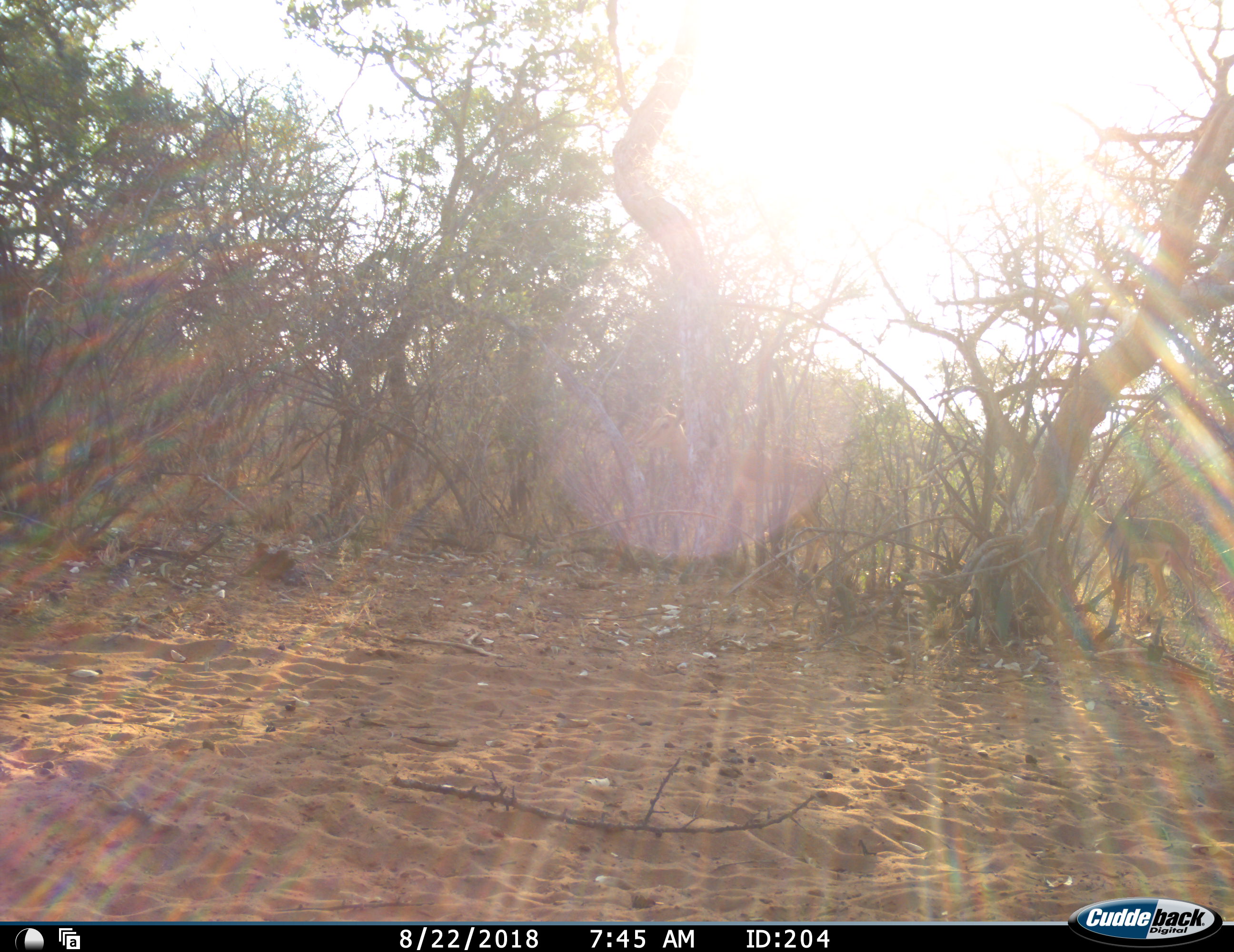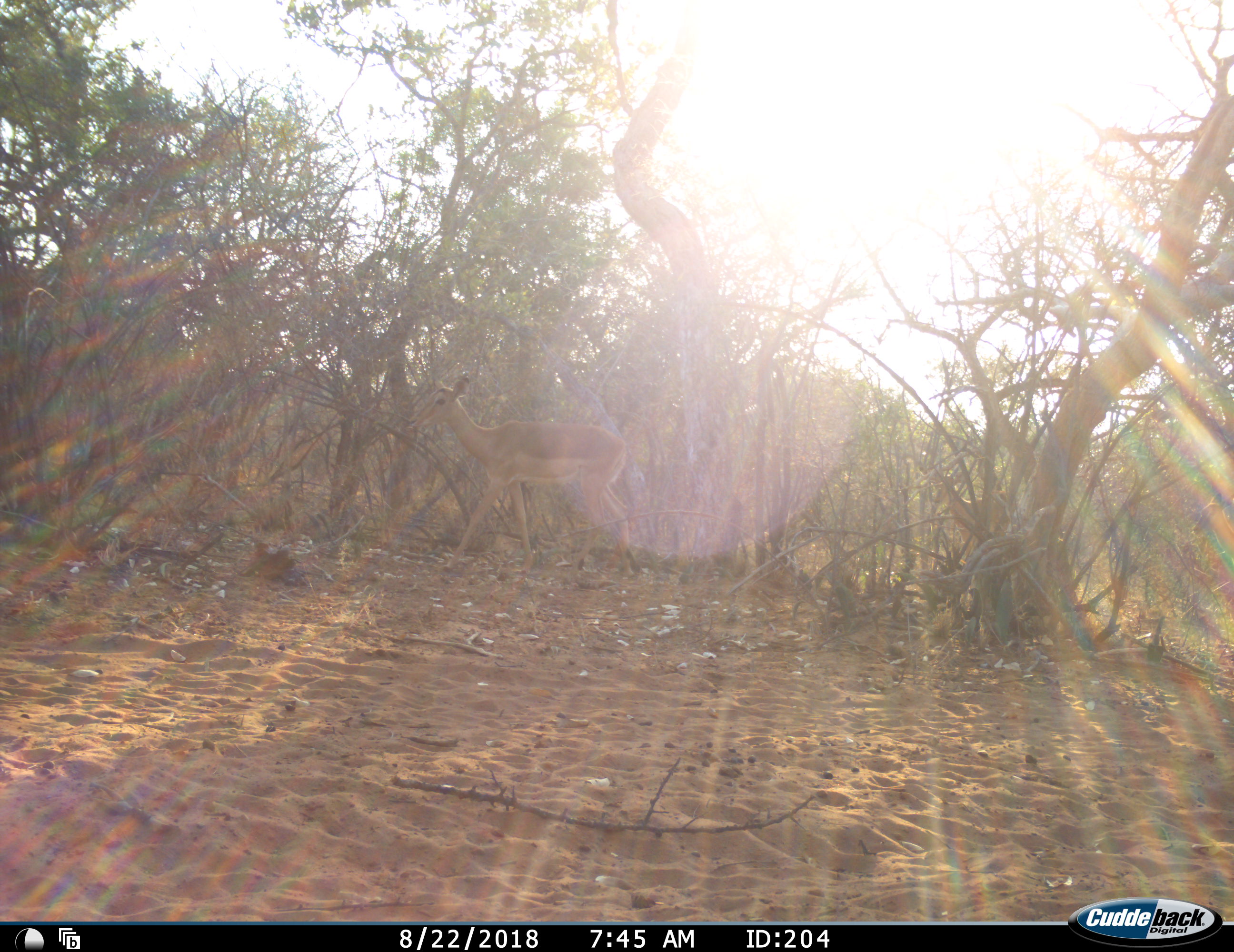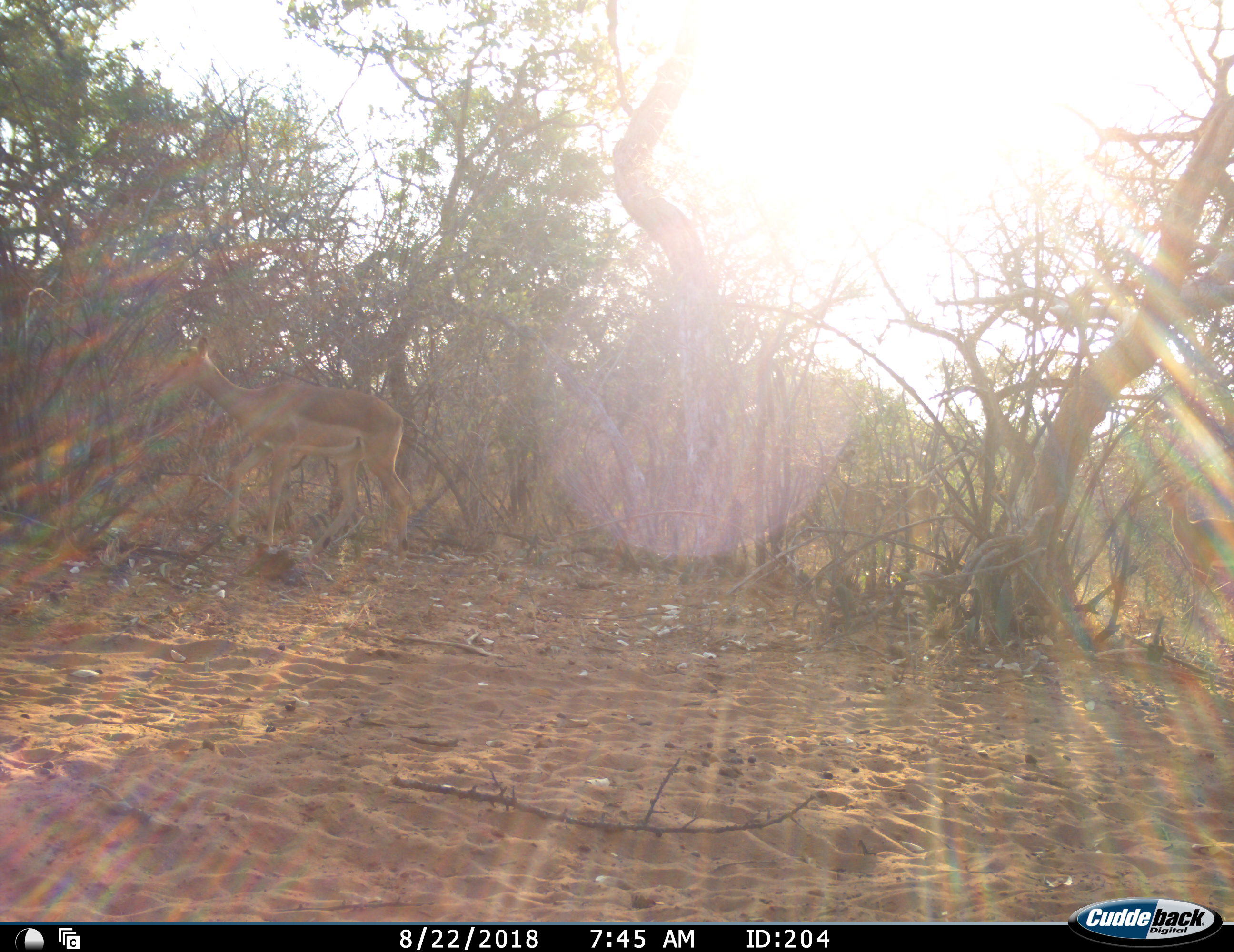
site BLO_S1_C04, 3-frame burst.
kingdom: Animalia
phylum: Chordata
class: Mammalia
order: Artiodactyla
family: Bovidae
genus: Aepyceros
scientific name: Aepyceros melampus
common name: impala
Impala (Aepyceros melampus), count 3. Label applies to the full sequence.